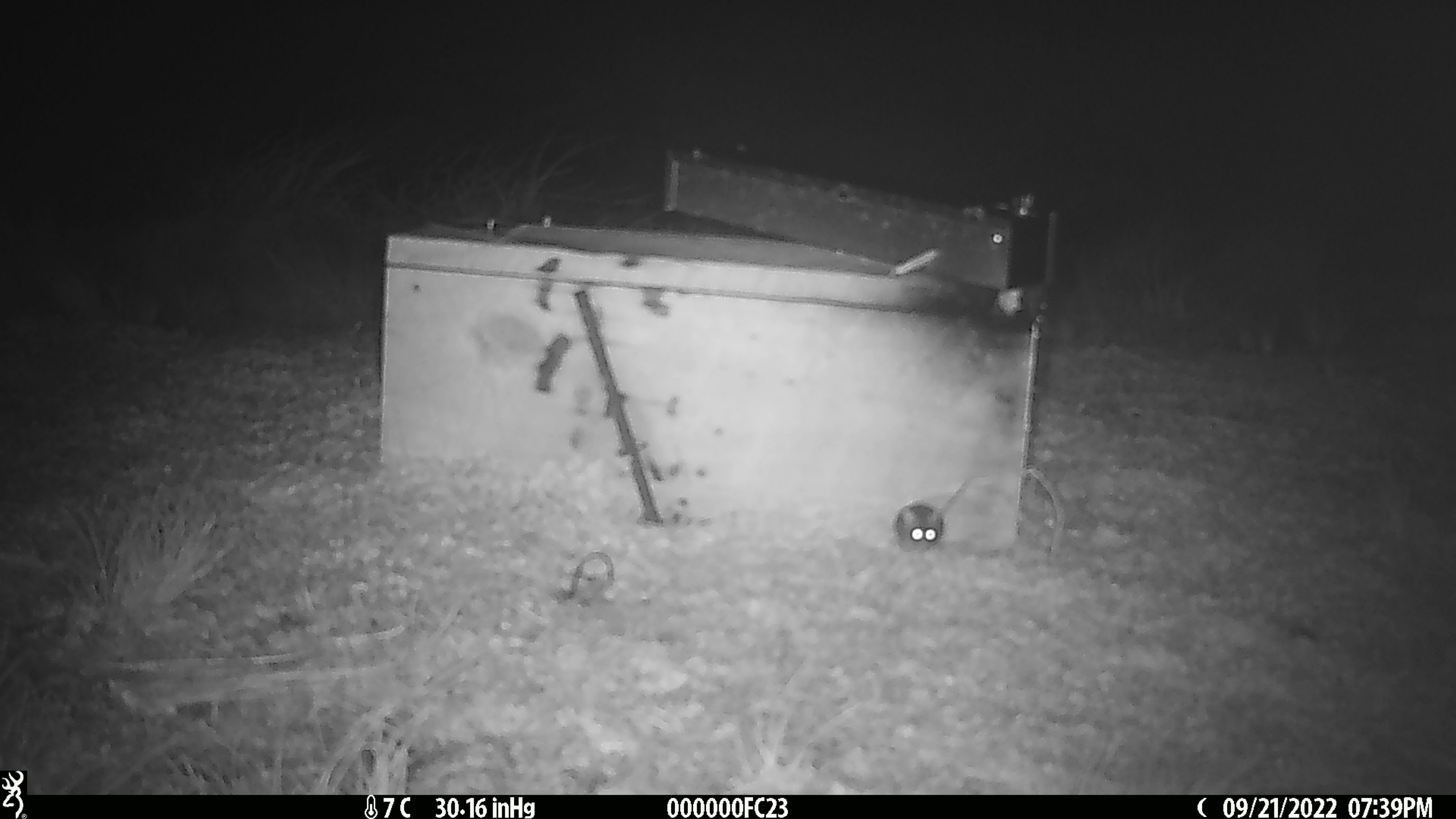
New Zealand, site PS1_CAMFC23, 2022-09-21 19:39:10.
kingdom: Animalia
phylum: Chordata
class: Mammalia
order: Rodentia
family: Muridae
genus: Mus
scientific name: Mus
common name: mouse